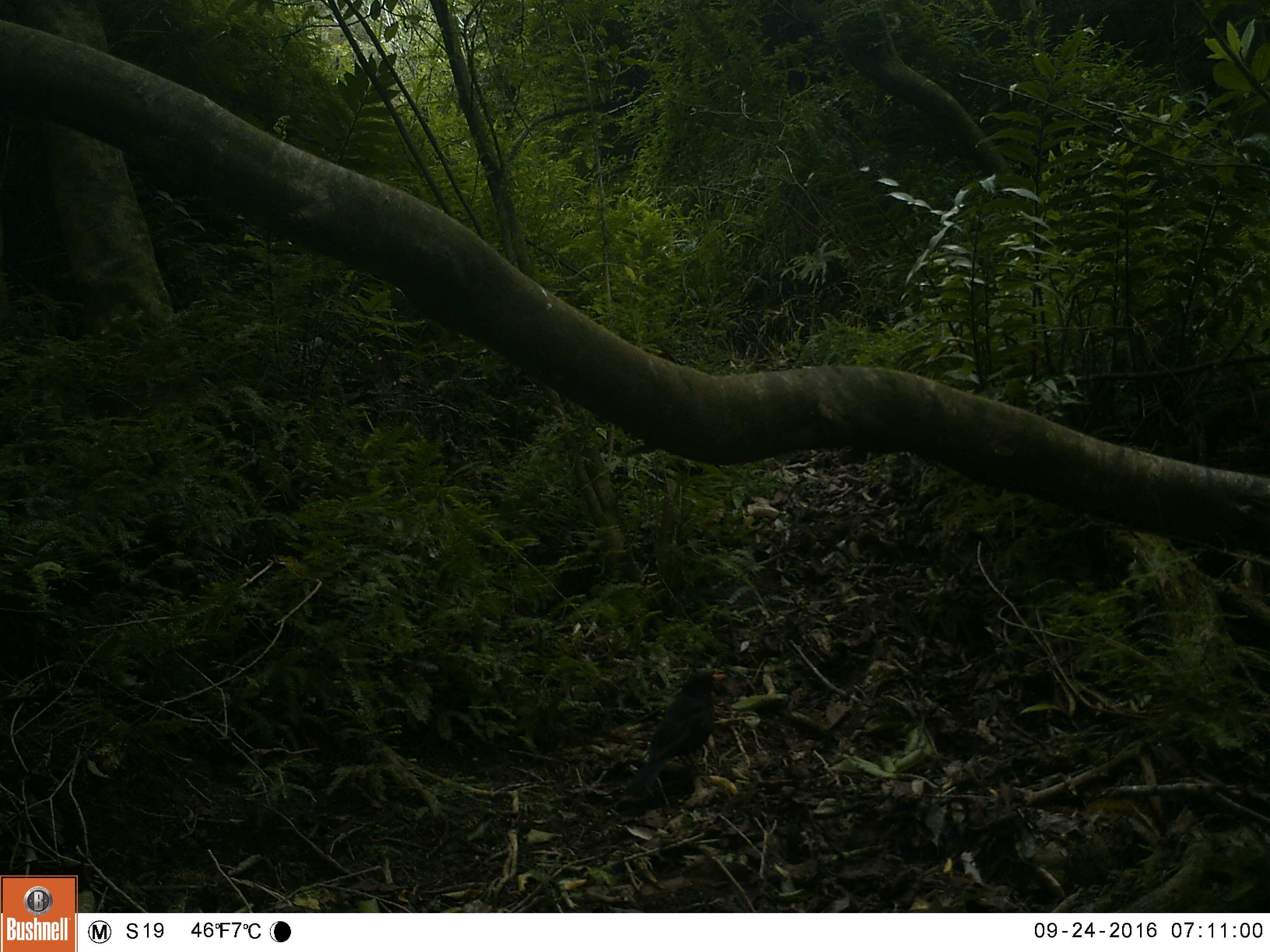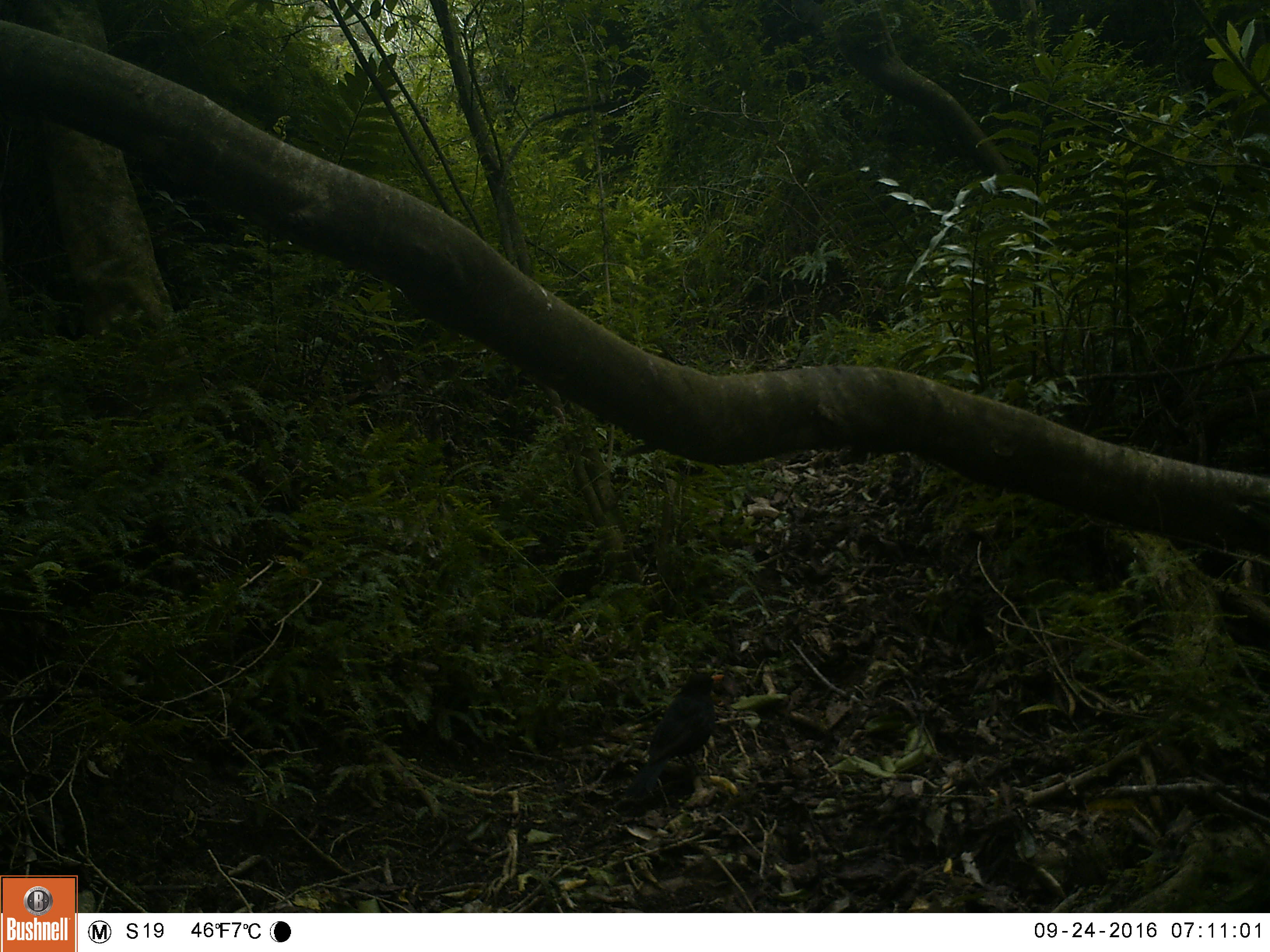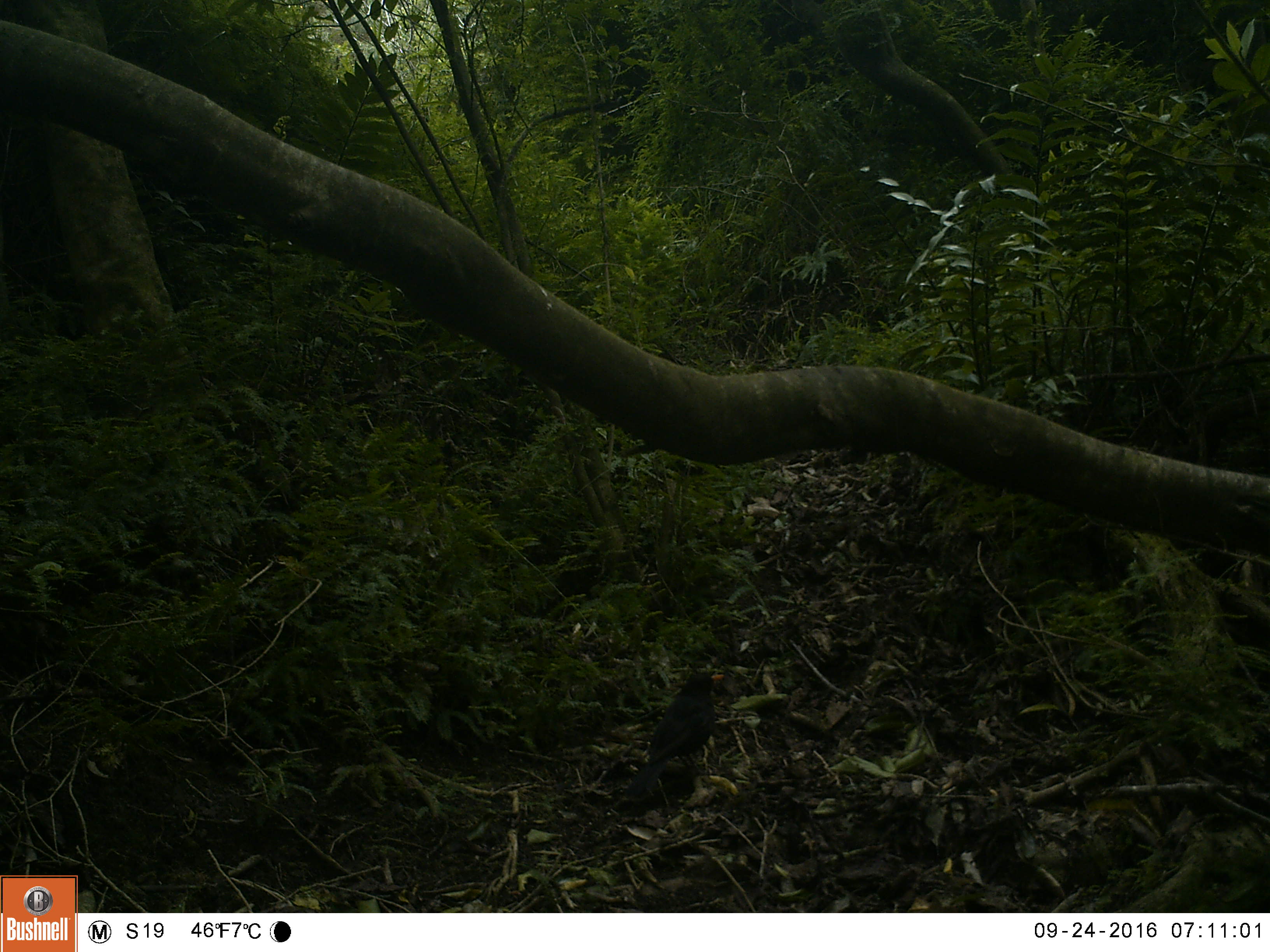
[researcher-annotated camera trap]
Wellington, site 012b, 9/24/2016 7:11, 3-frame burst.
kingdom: Animalia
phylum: Chordata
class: Aves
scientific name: Aves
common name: bird